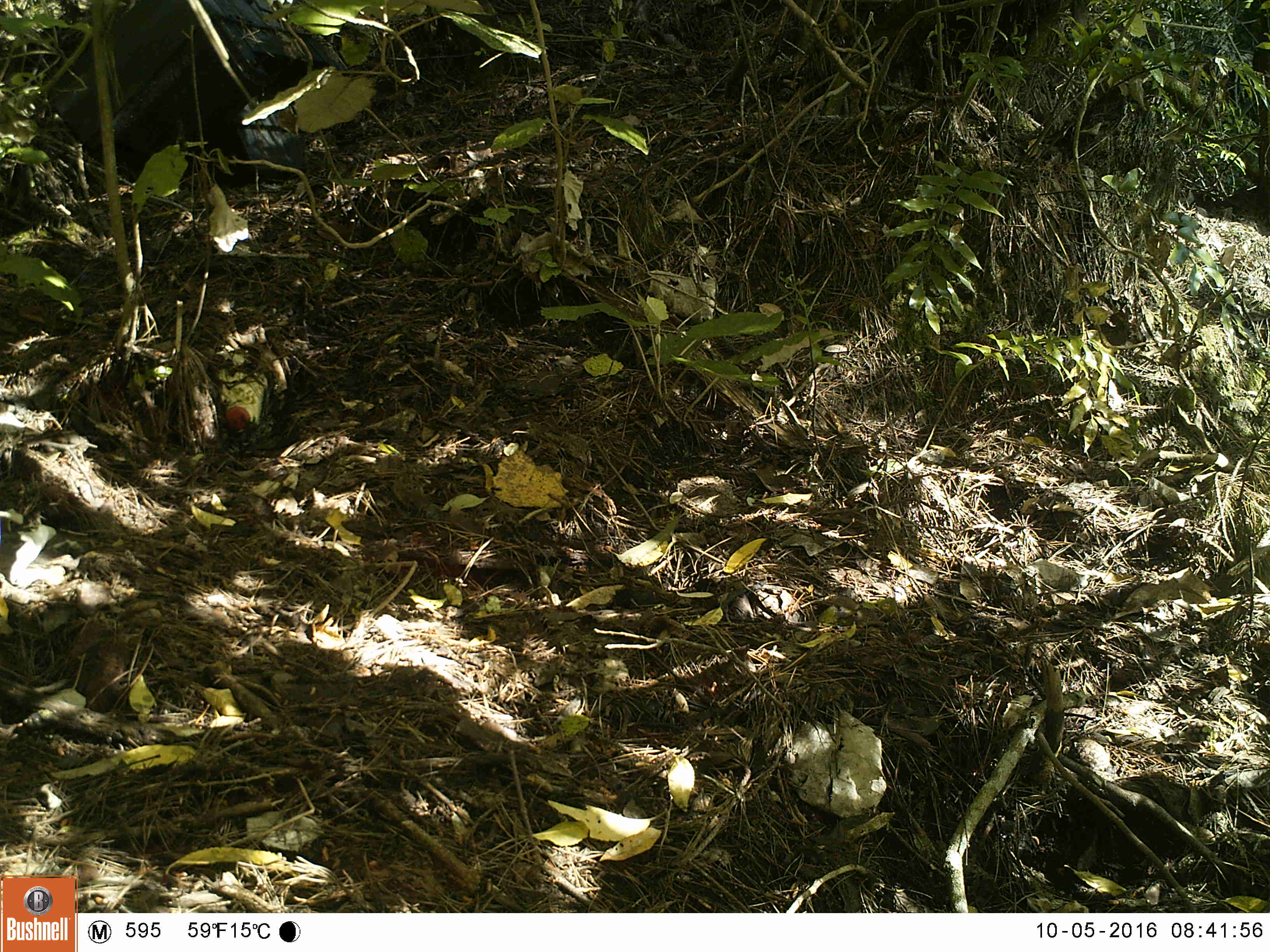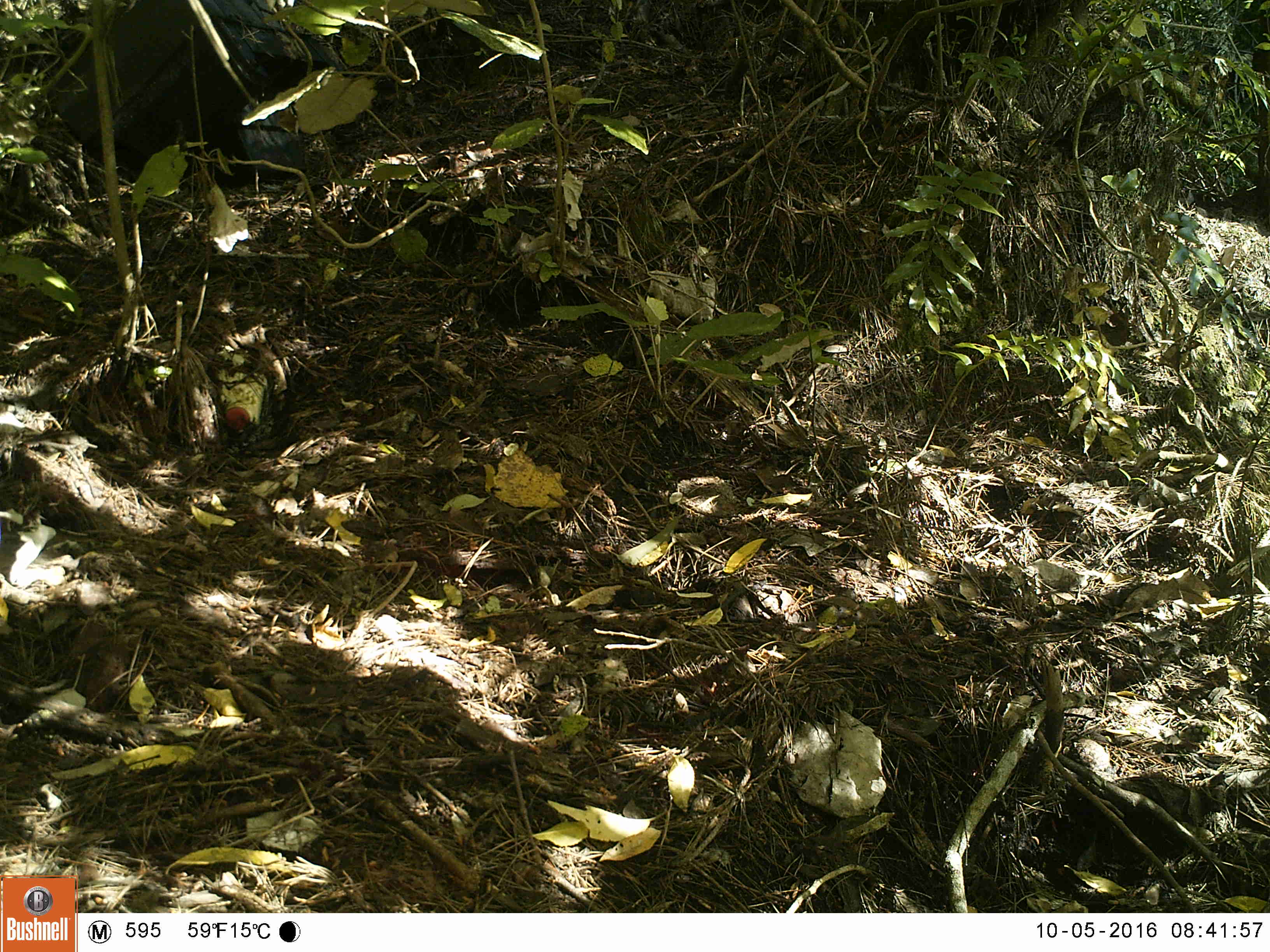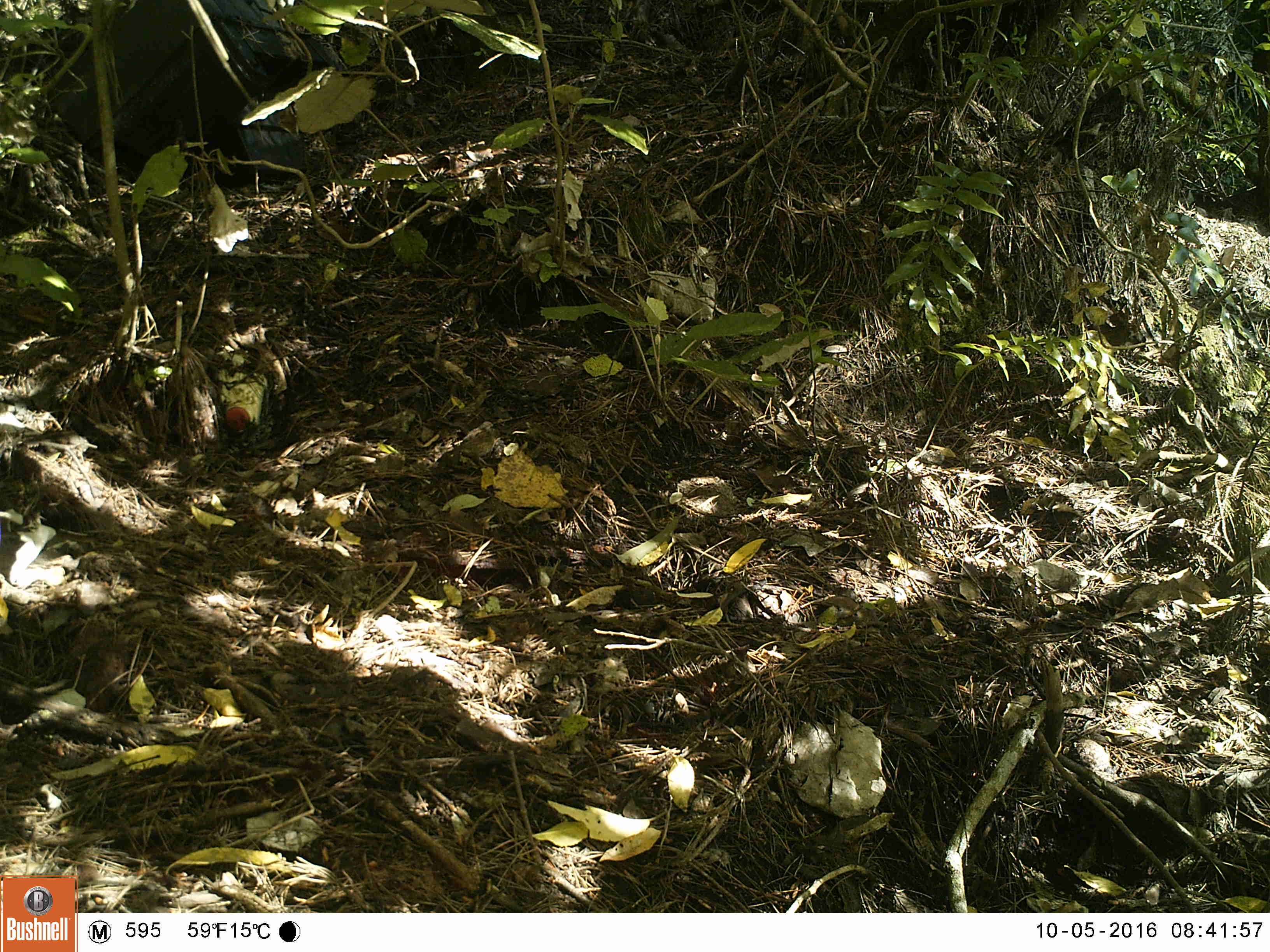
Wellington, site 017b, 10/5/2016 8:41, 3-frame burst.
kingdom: Animalia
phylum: Chordata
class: Aves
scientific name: Aves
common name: bird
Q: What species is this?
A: Bird (Aves).